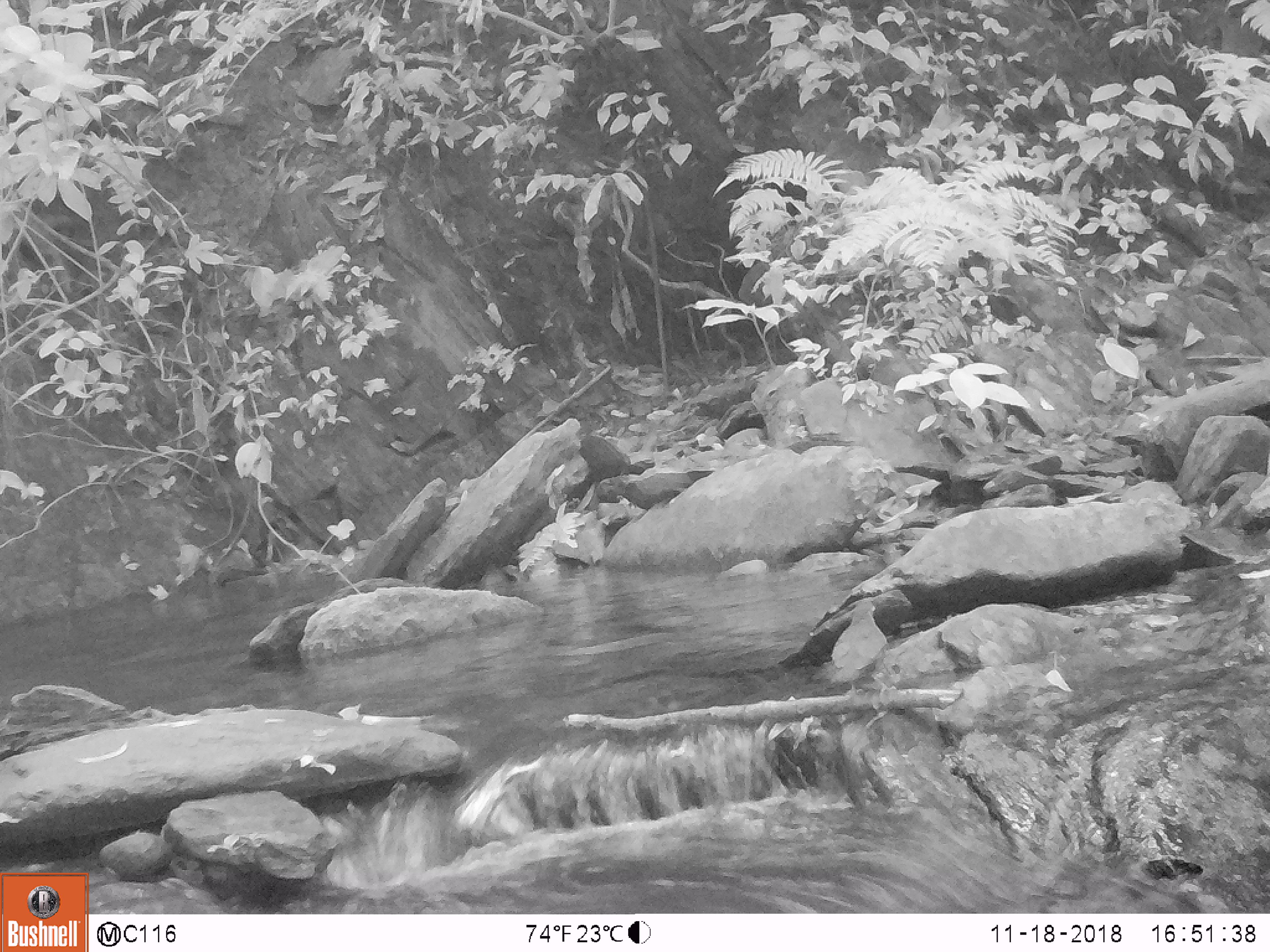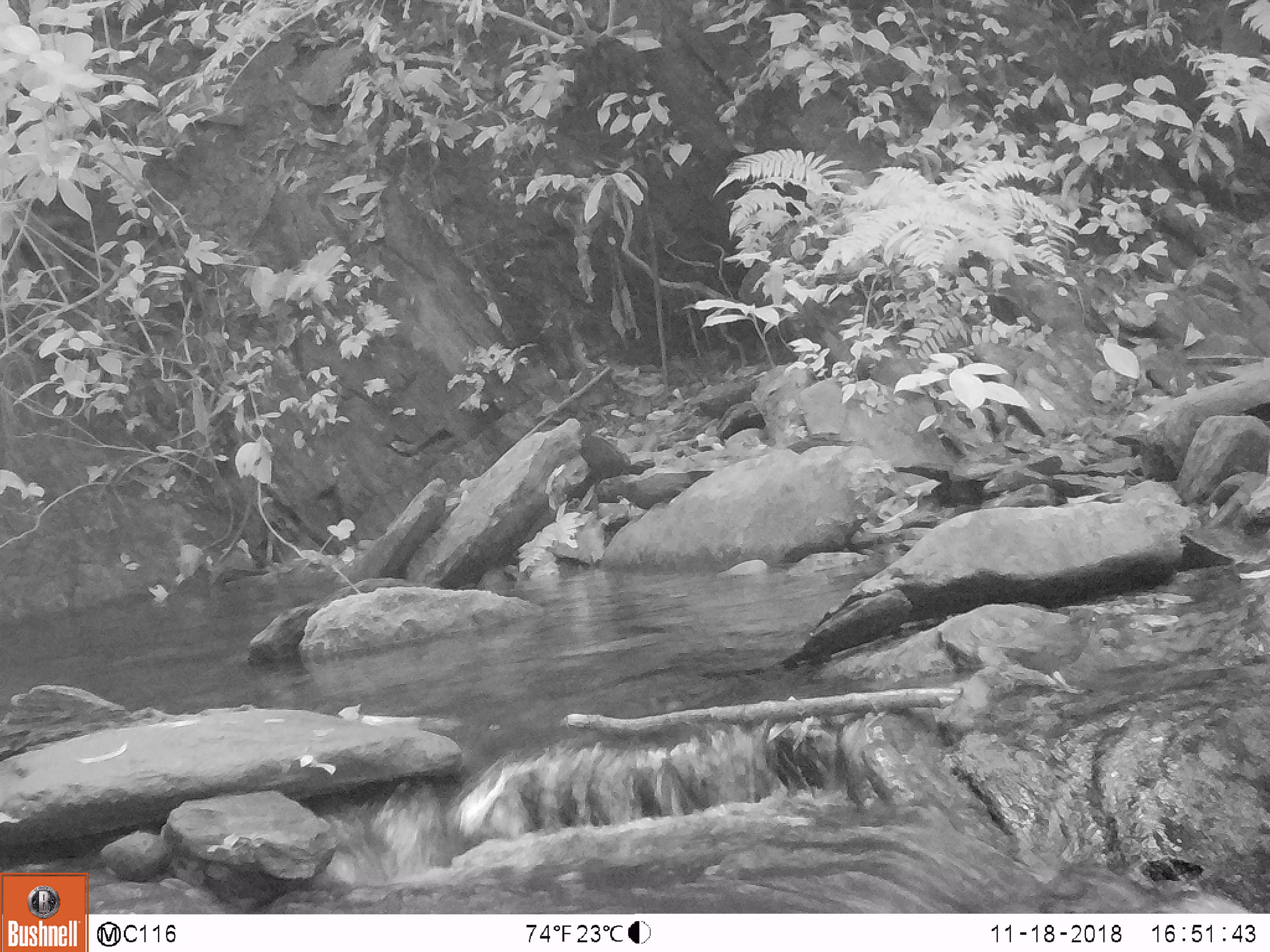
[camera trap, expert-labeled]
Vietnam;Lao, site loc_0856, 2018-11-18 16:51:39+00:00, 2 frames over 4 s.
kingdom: Animalia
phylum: Chordata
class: Aves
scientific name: Aves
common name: bird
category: unidentified bird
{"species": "unidentified bird (bird) (Aves)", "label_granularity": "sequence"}